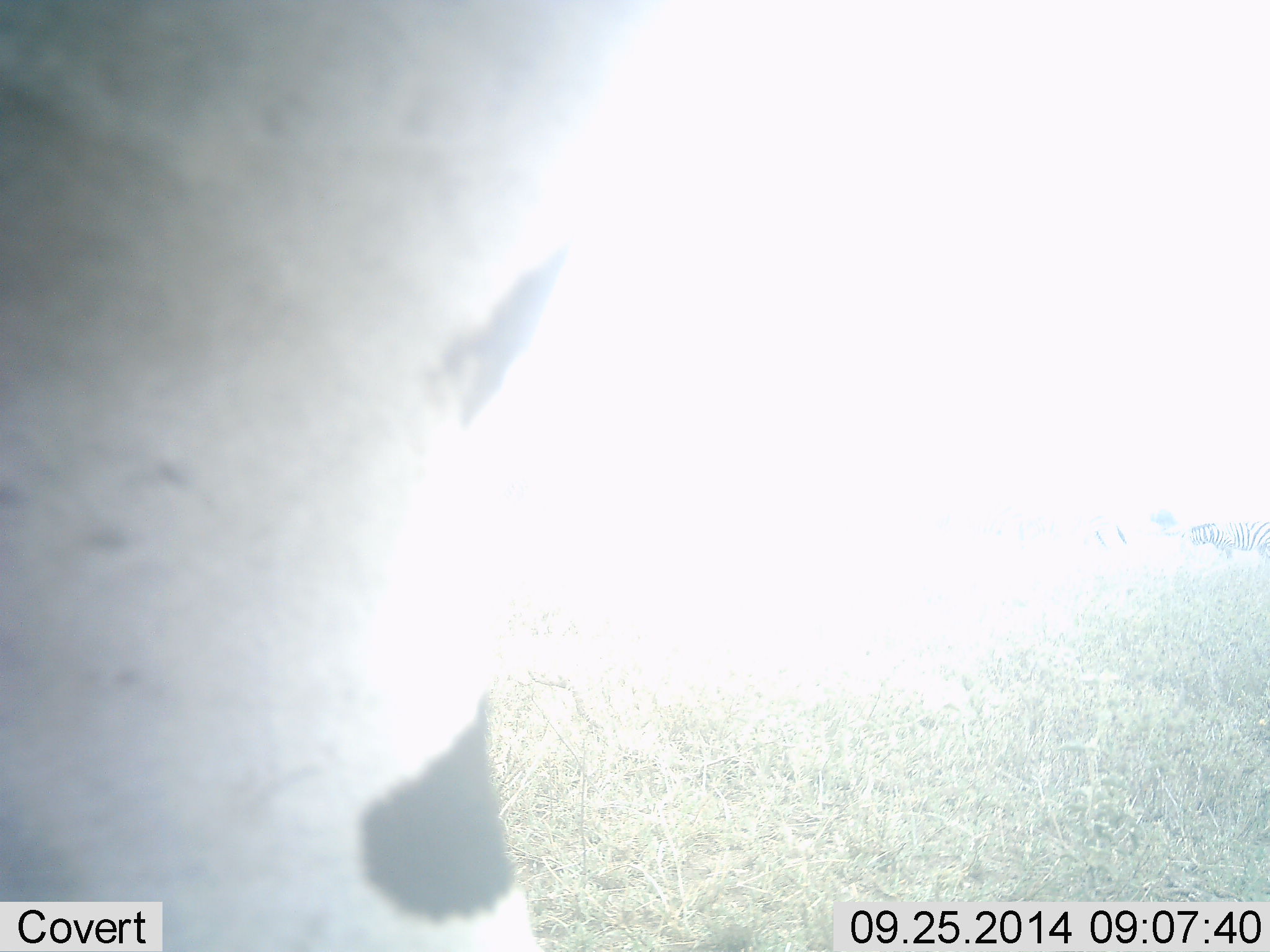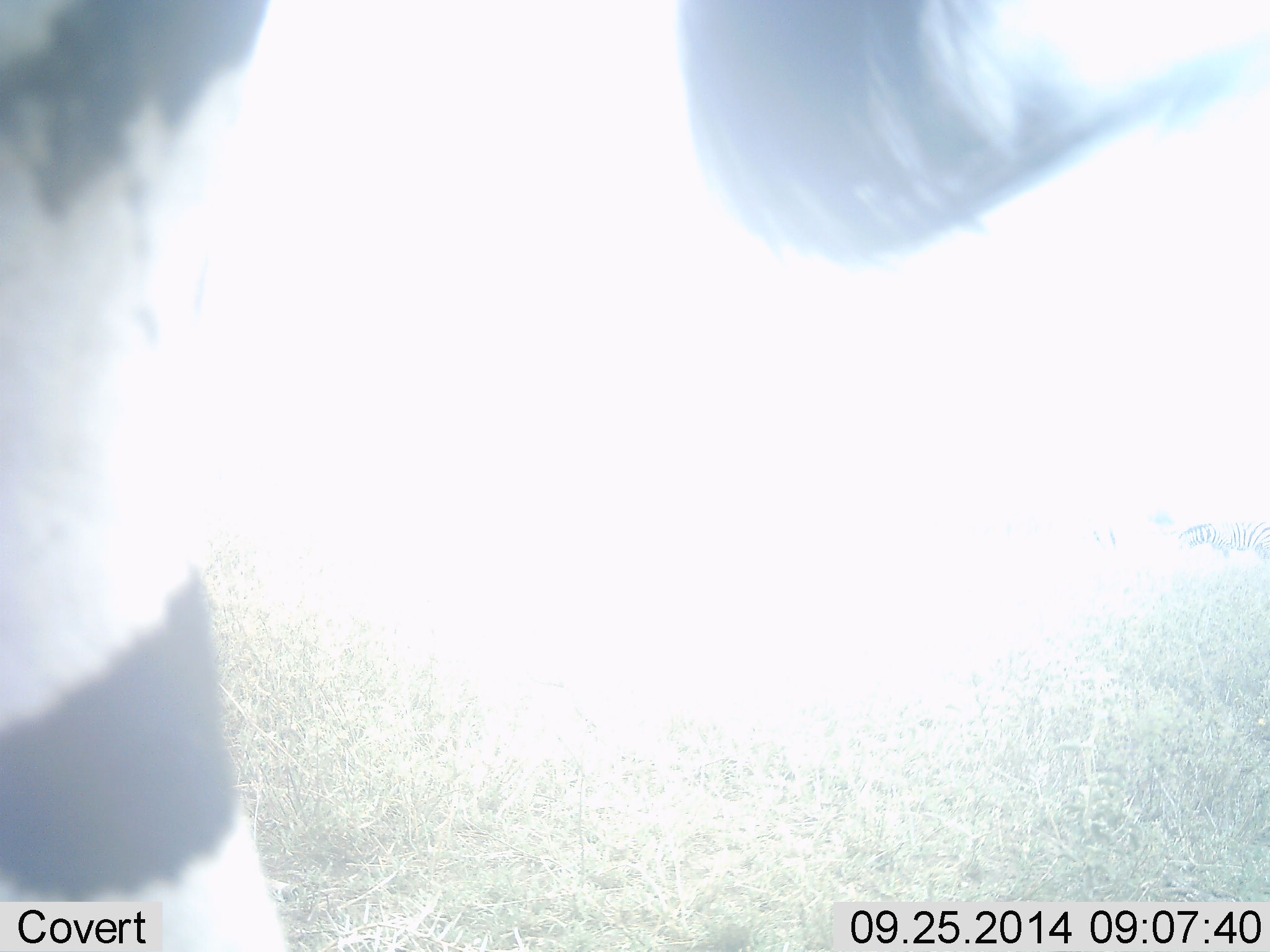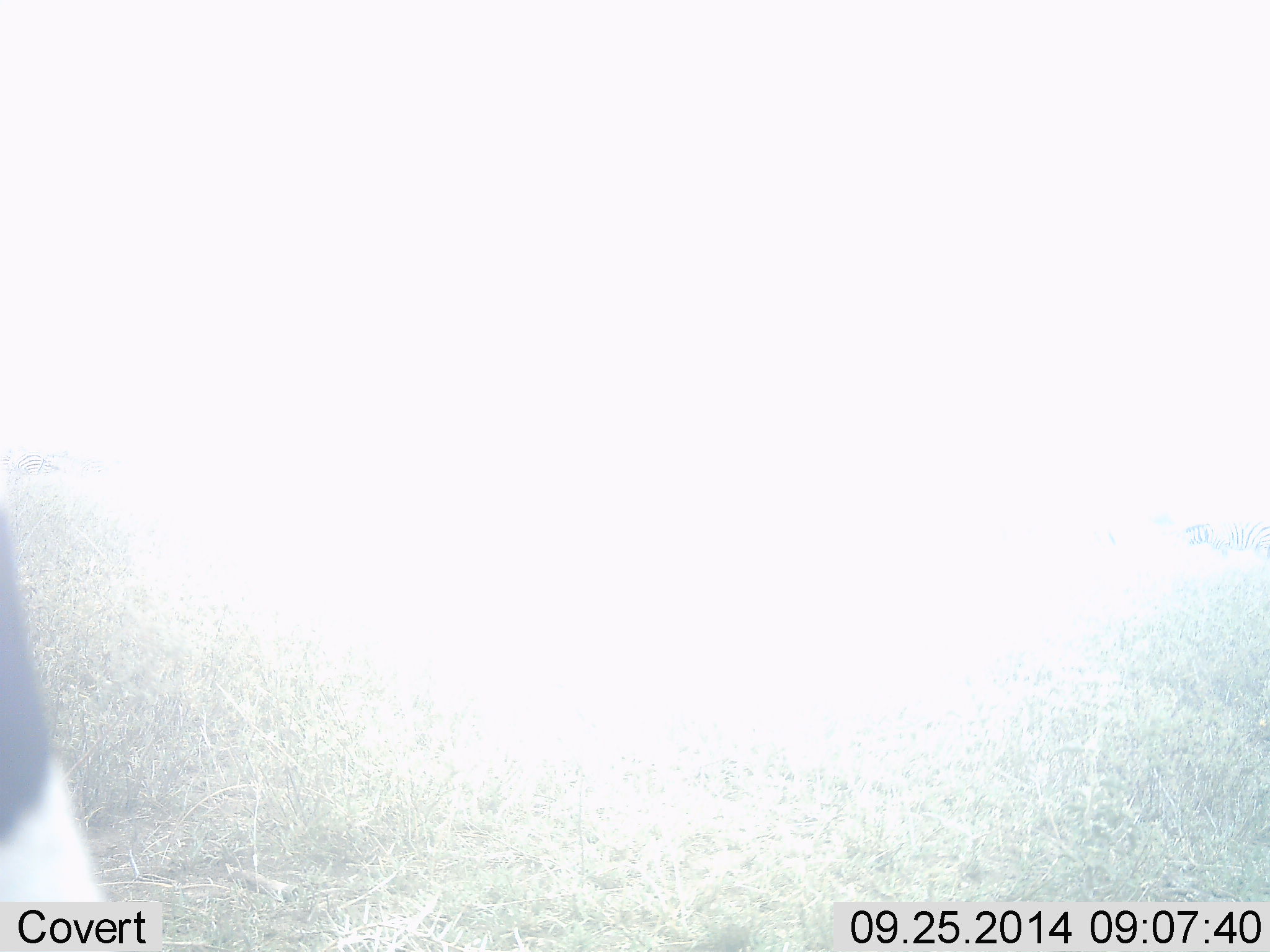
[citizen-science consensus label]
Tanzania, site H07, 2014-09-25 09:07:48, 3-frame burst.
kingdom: Animalia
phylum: Chordata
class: Mammalia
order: Perissodactyla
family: Equidae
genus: Equus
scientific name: Equus quagga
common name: plains zebra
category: zebra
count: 1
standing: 60%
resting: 0%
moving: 40%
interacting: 0%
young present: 0%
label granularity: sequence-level